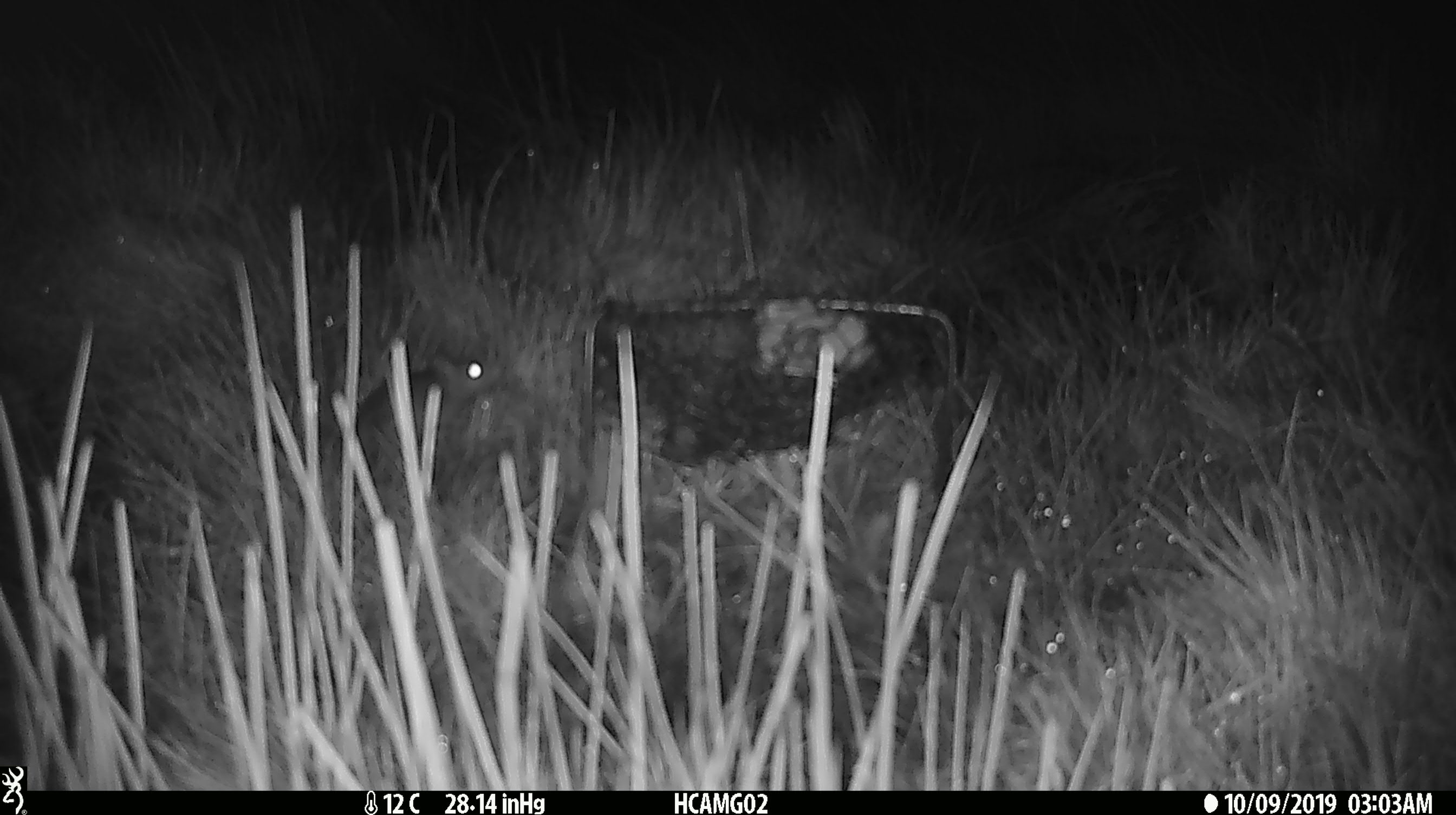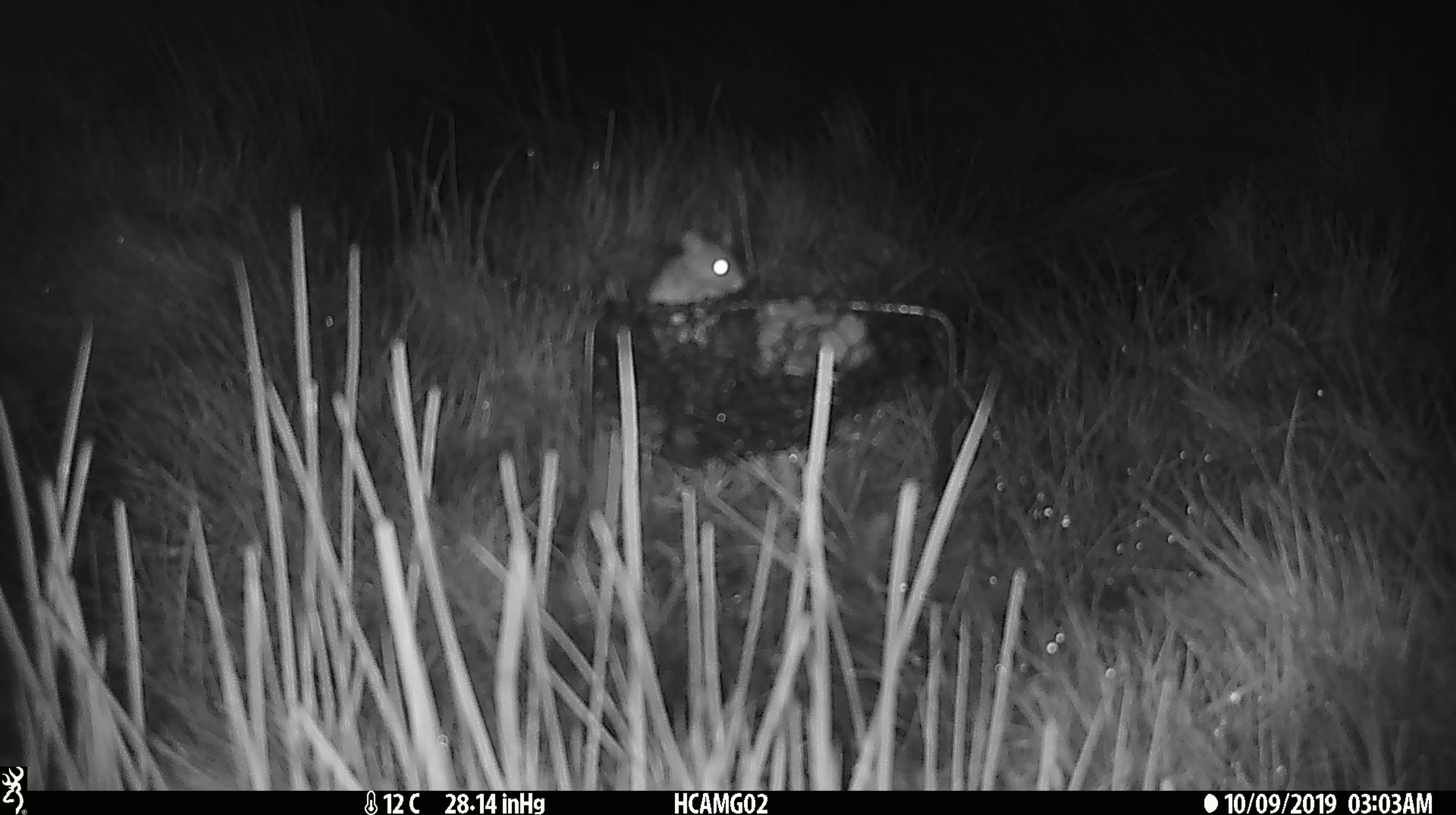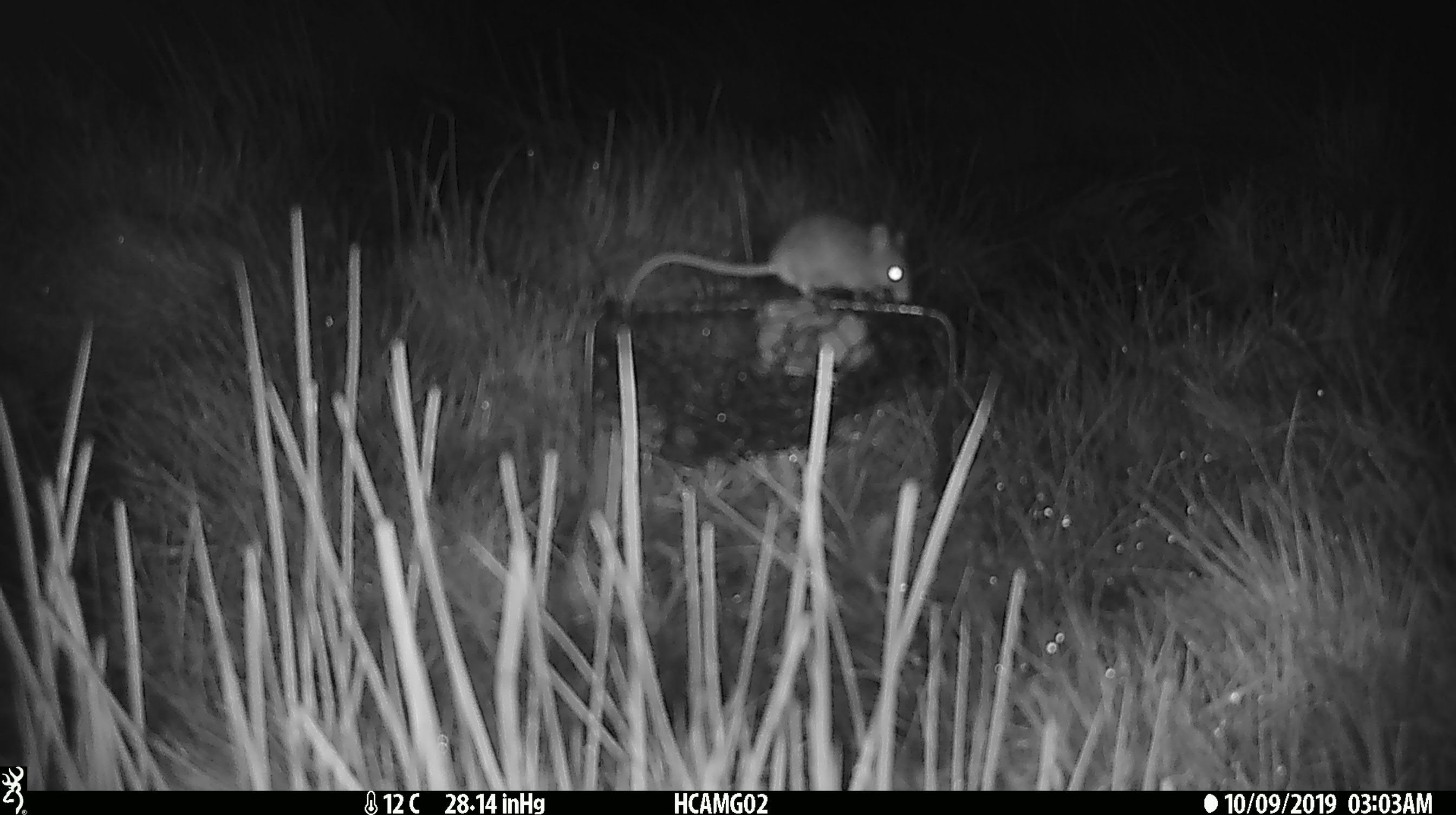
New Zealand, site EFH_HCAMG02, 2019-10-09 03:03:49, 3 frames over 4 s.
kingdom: Animalia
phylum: Chordata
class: Mammalia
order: Rodentia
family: Muridae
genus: Mus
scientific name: Mus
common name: mouse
Mouse (Mus).